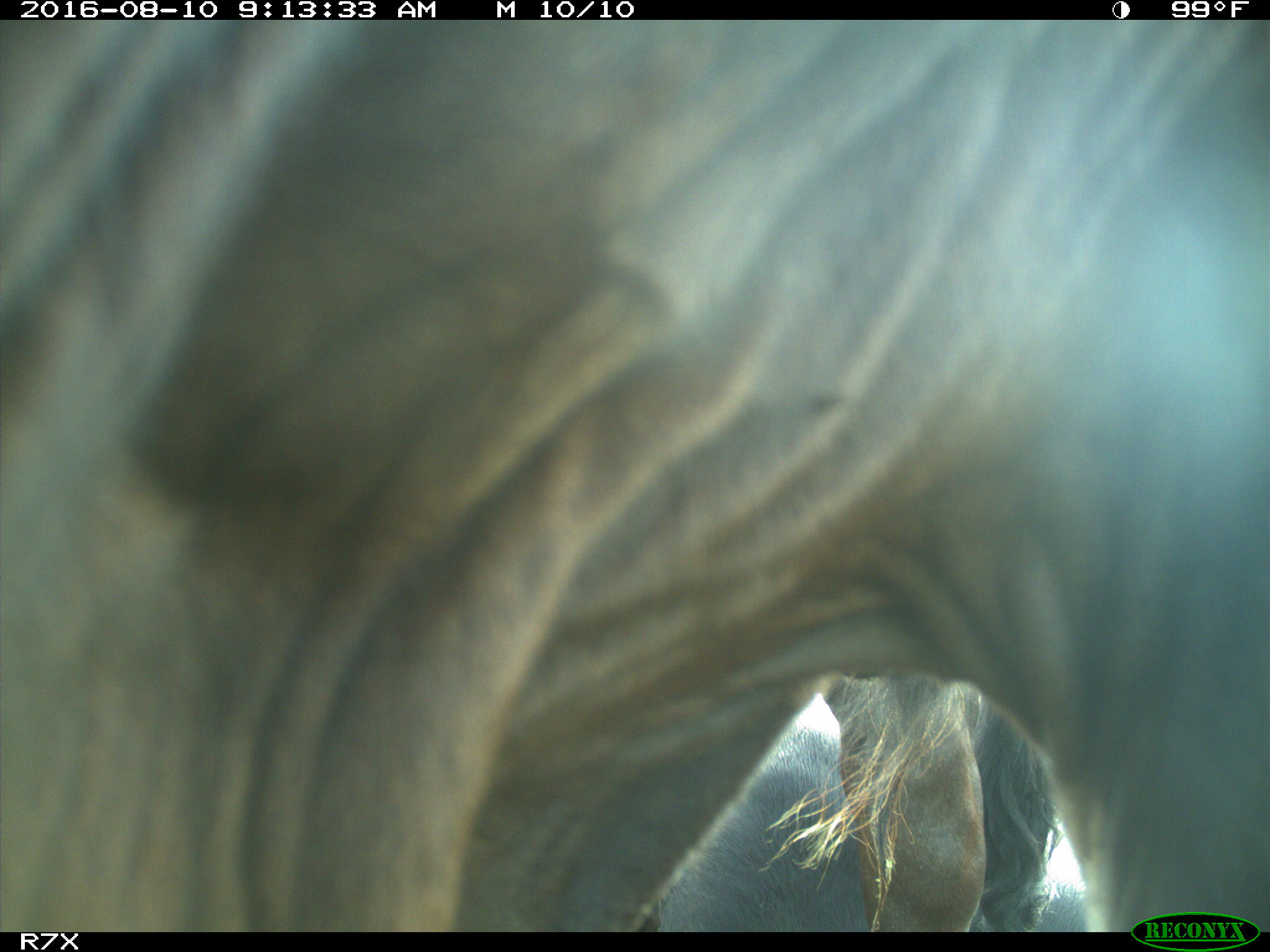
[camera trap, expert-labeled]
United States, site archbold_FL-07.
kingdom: Animalia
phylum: Chordata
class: Mammalia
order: Artiodactyla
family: Bovidae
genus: Bos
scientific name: Bos taurus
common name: domestic cow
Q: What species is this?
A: Bos taurus (domestic cow).